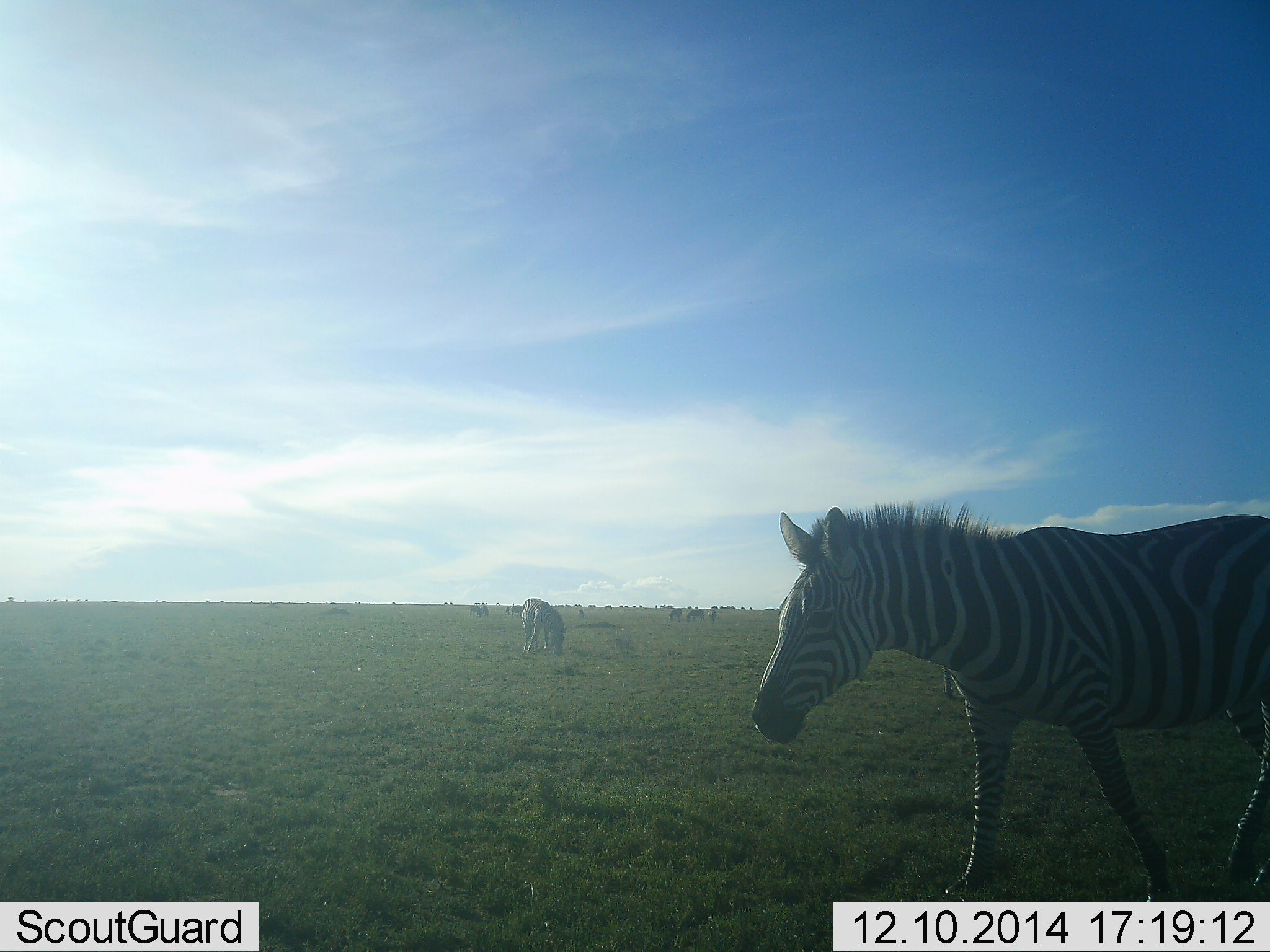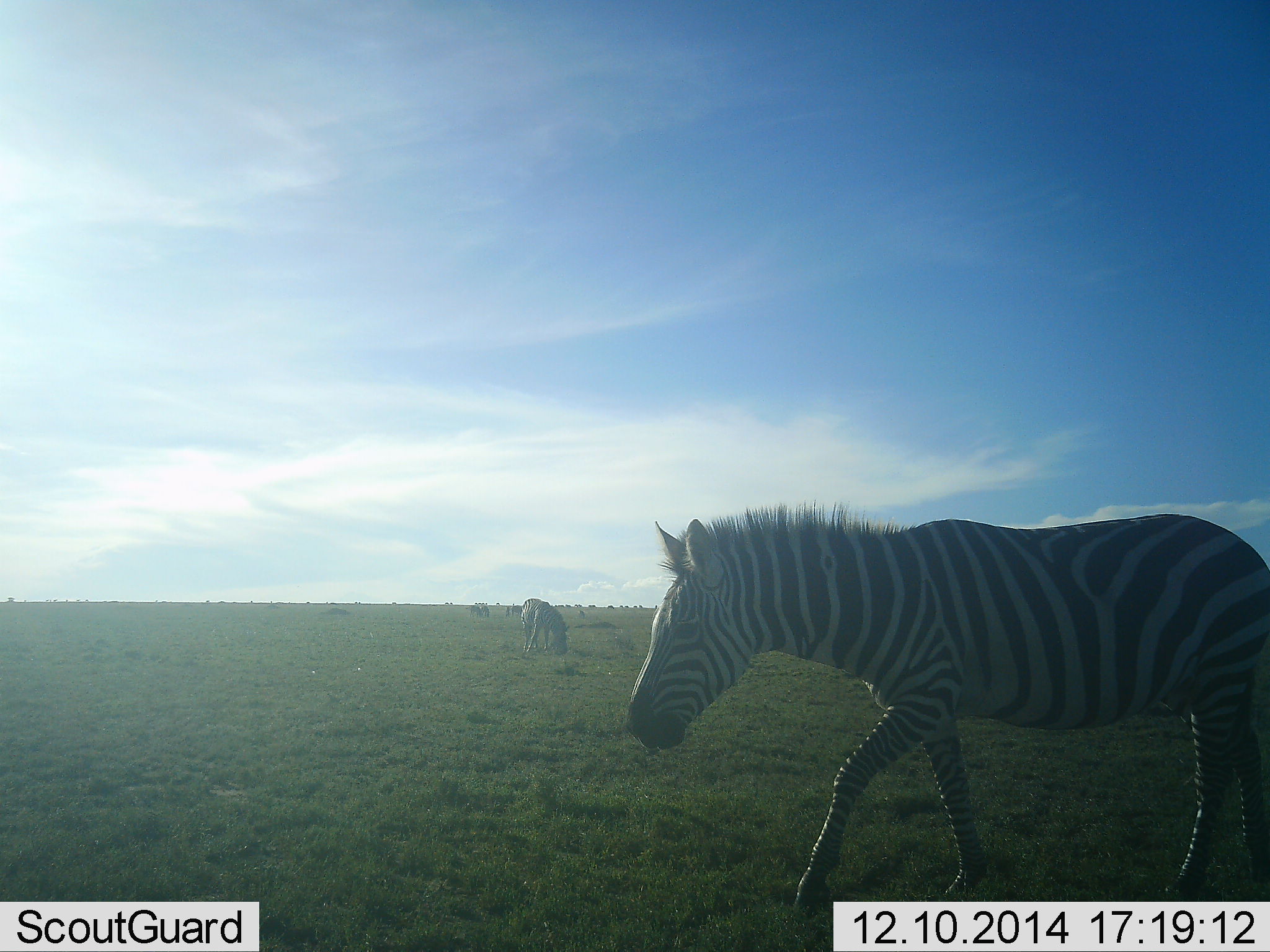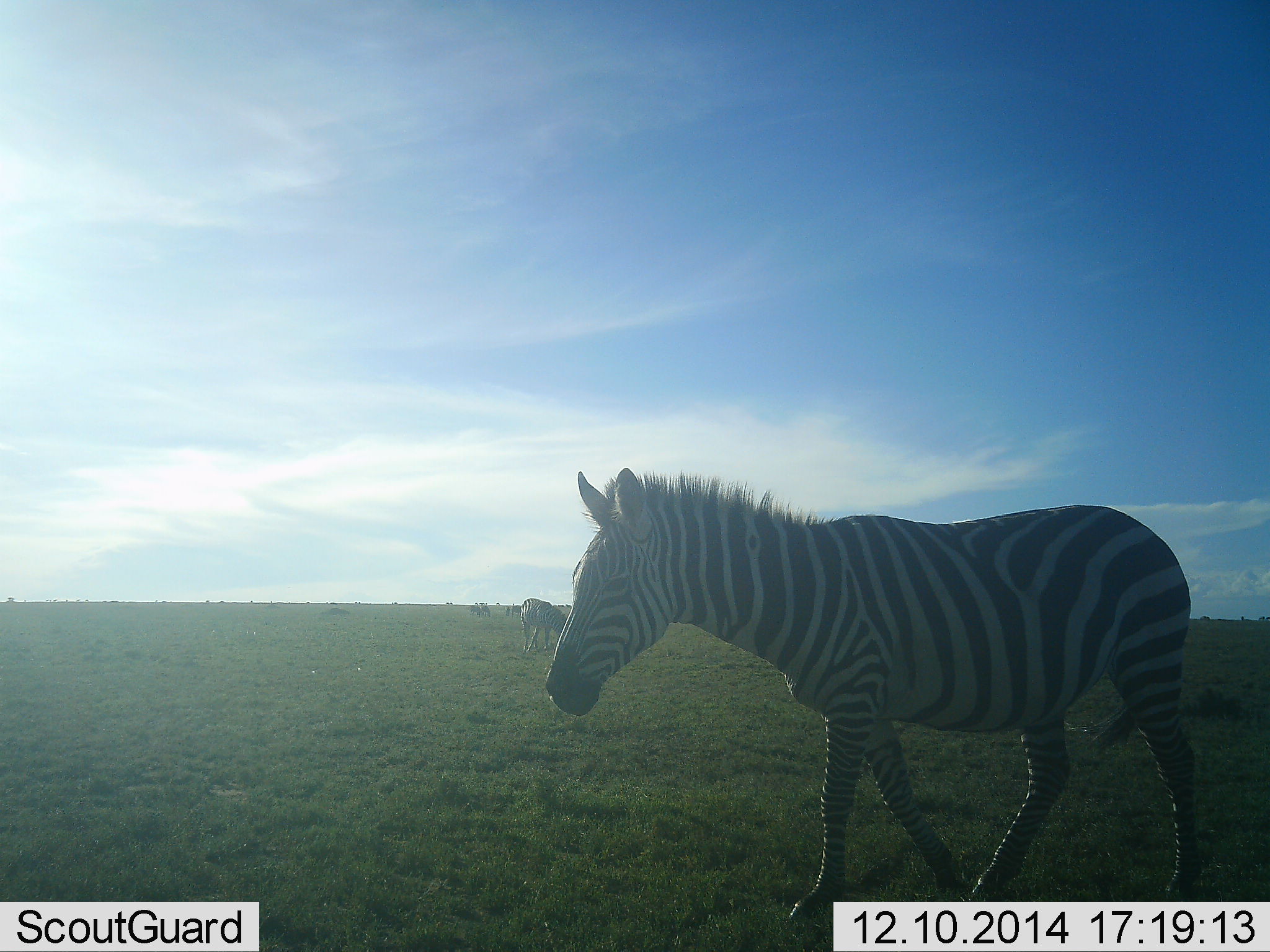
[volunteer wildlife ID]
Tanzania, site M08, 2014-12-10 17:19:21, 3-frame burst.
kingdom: Animalia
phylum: Chordata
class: Mammalia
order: Perissodactyla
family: Equidae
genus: Equus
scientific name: Equus quagga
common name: plains zebra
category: zebra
Zebra (plains zebra) (Equus quagga), count 2. Behavior (volunteer vote fractions): standing 27%, resting 0%, moving 100%, interacting 0%. Young present (vote fraction): 0%. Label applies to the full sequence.